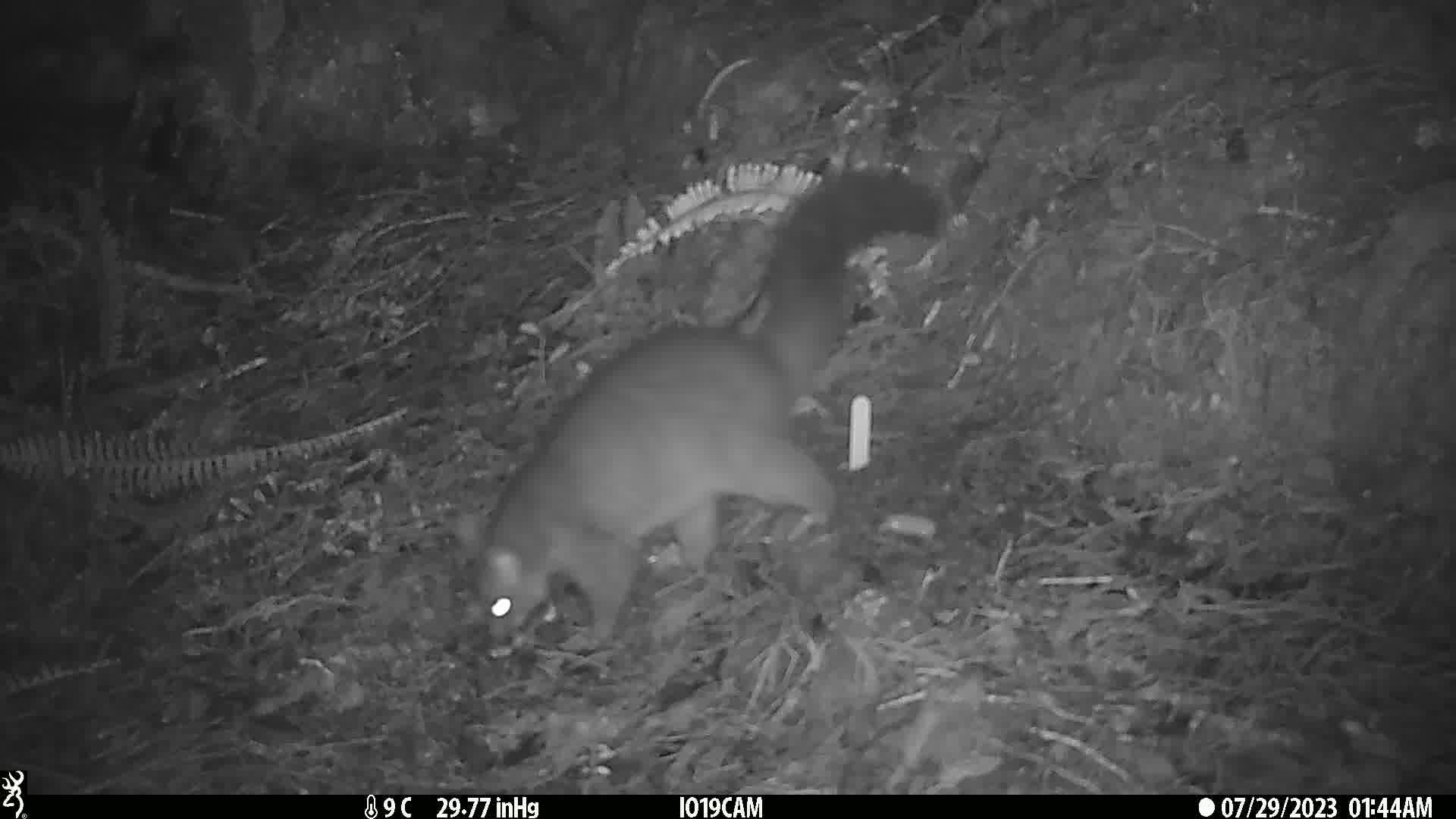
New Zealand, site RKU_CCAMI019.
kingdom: Animalia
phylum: Chordata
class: Mammalia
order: Diprotodontia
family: Phalangeridae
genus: Trichosurus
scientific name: Trichosurus vulpecula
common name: common brushtail possum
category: possum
Possum (common brushtail possum) (Trichosurus vulpecula).